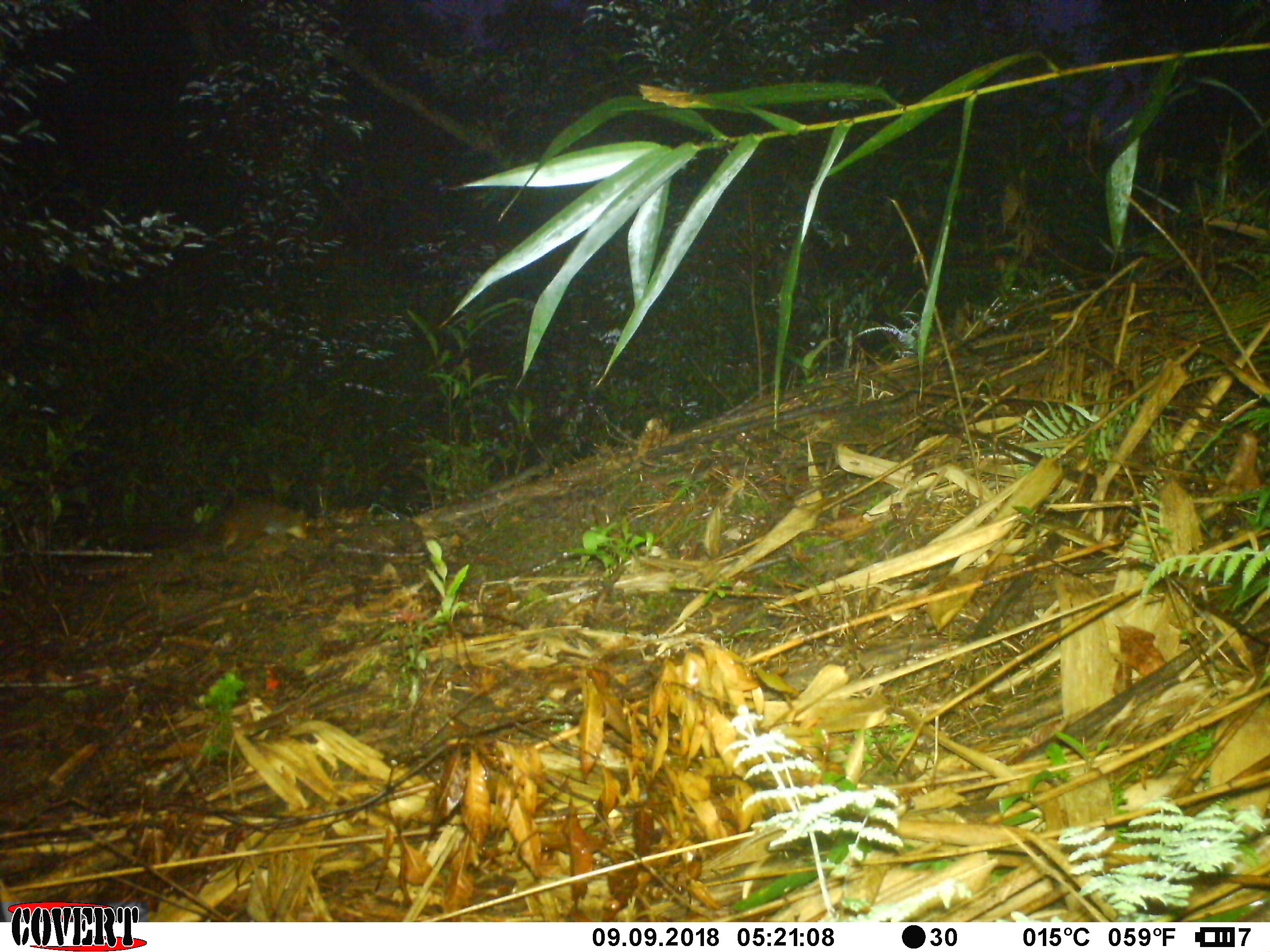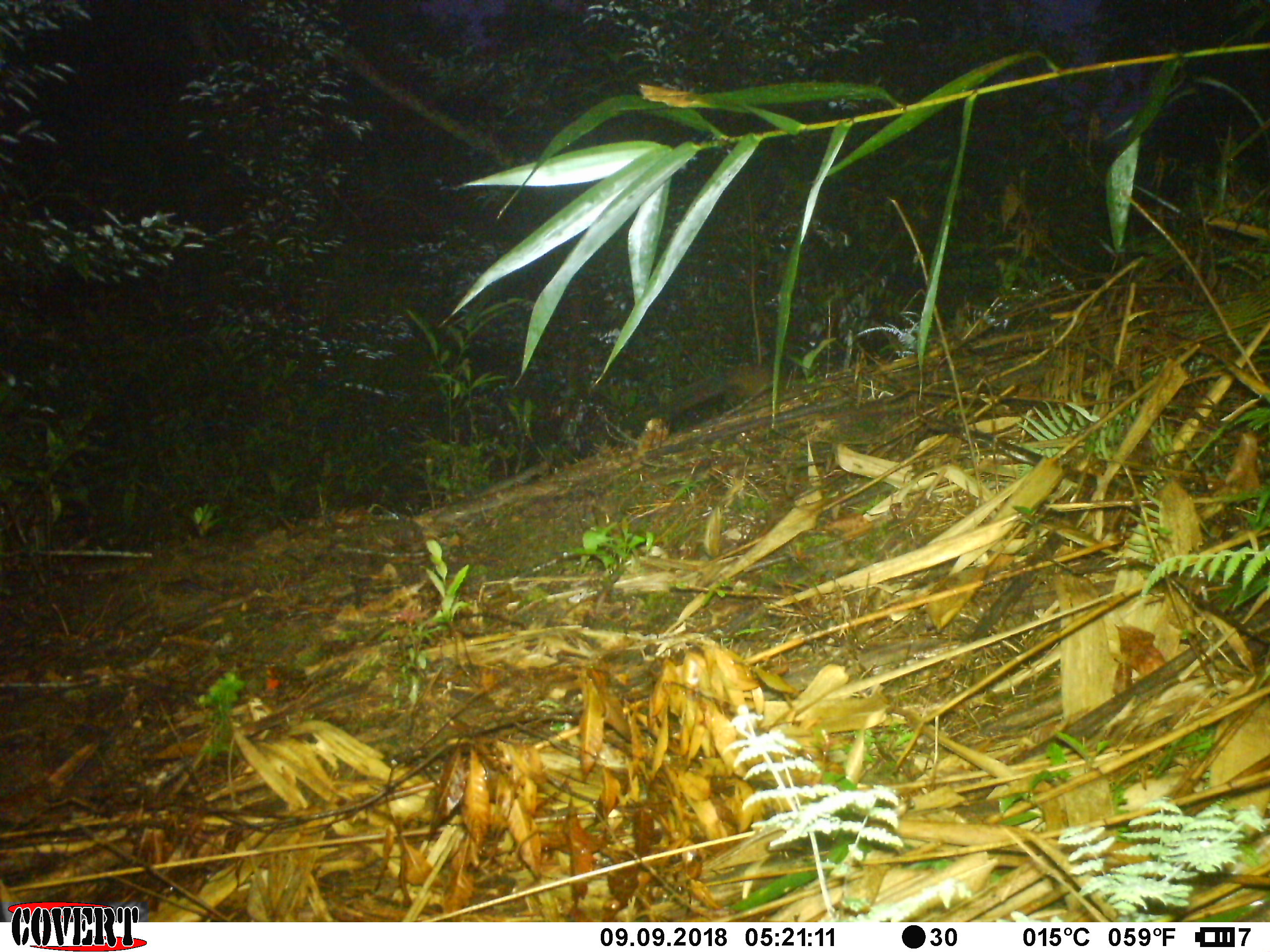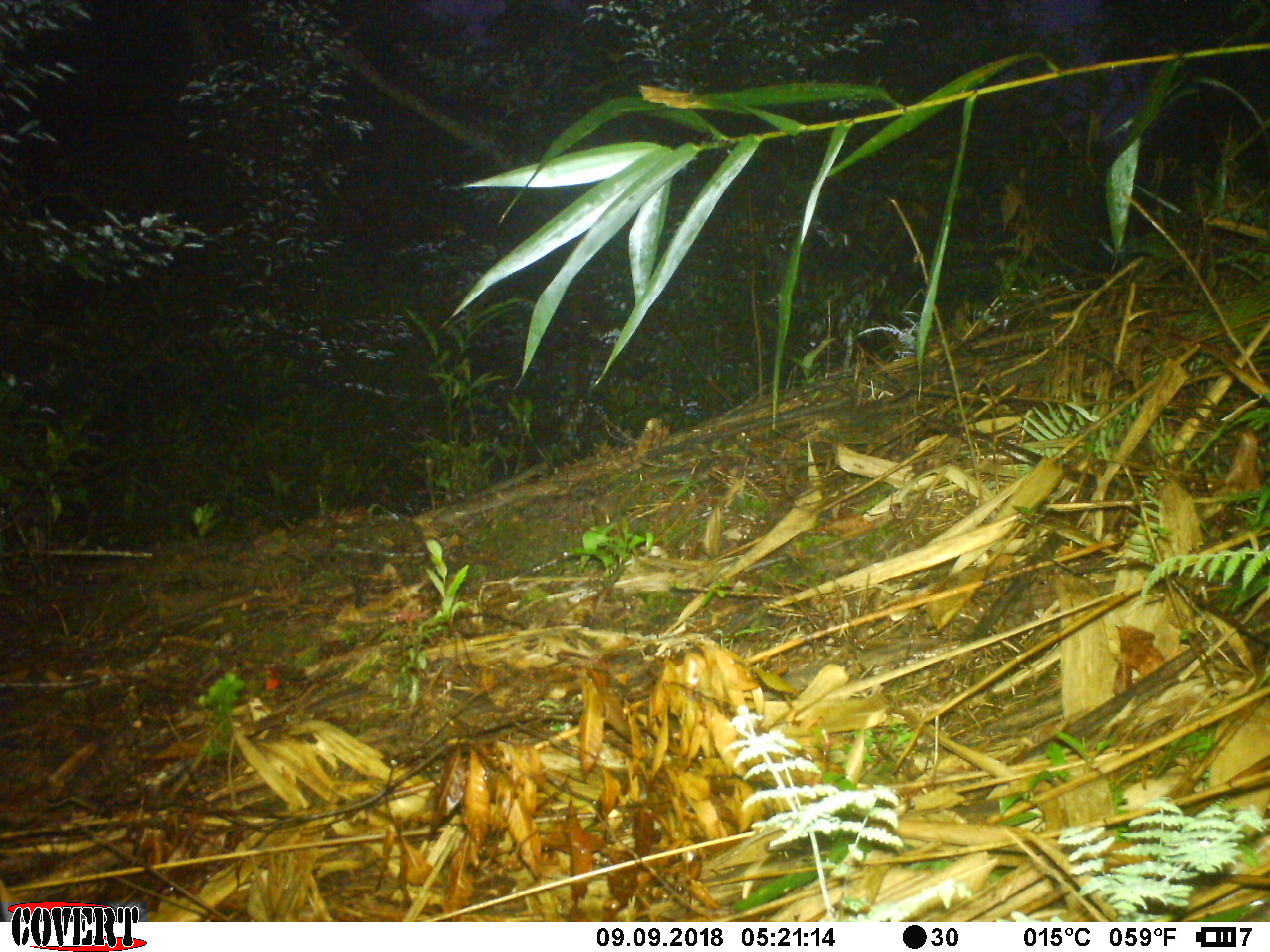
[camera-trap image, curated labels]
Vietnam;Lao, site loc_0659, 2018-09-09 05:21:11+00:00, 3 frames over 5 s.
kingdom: Animalia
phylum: Chordata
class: Mammalia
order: Rodentia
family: Sciuridae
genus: Dremomys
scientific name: Dremomys rufigenis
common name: red-cheeked squirrel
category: red cheeked squirrel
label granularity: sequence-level